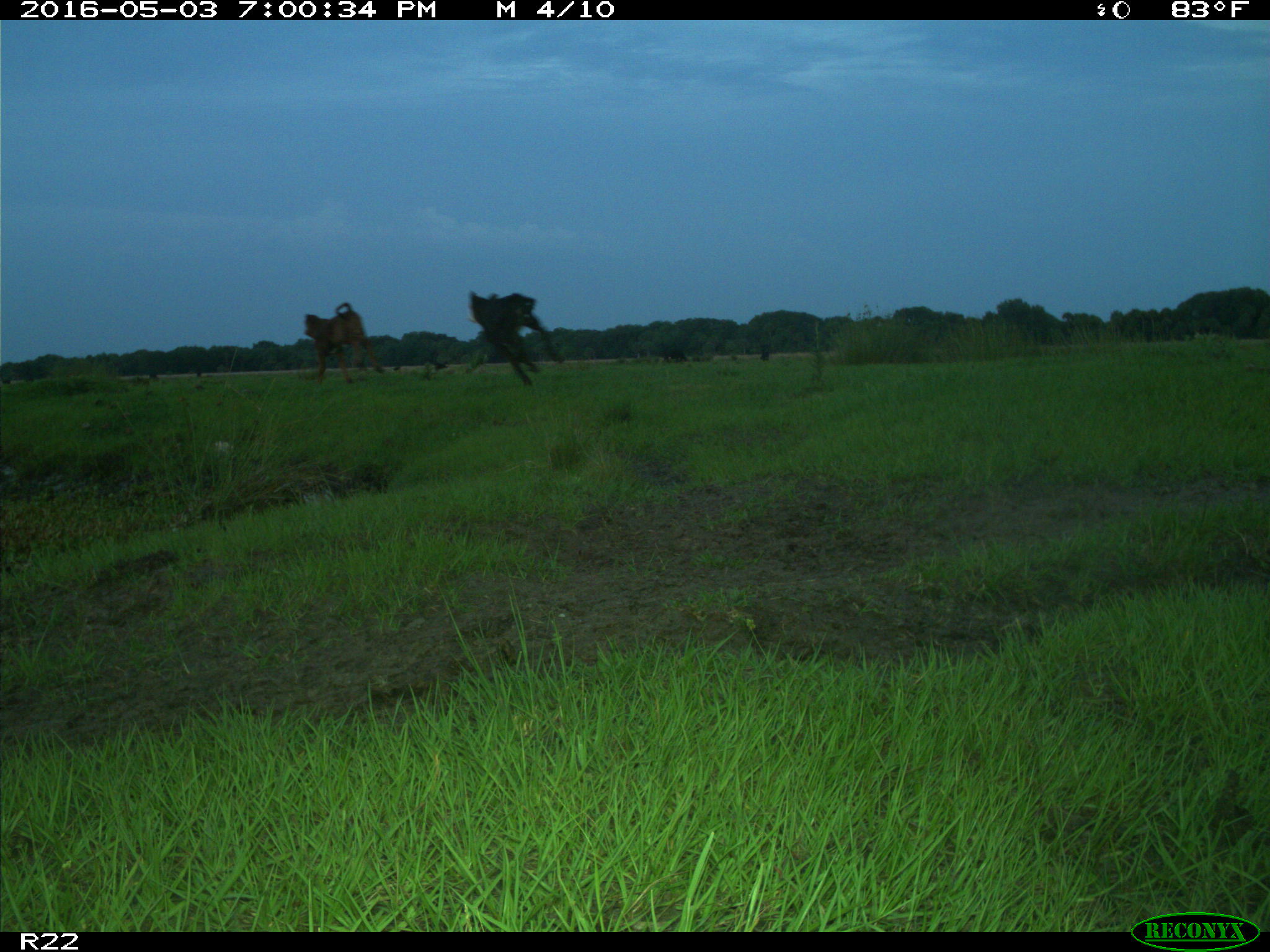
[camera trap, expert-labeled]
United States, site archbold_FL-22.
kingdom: Animalia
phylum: Chordata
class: Mammalia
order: Artiodactyla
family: Bovidae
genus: Bos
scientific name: Bos taurus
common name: domestic cow